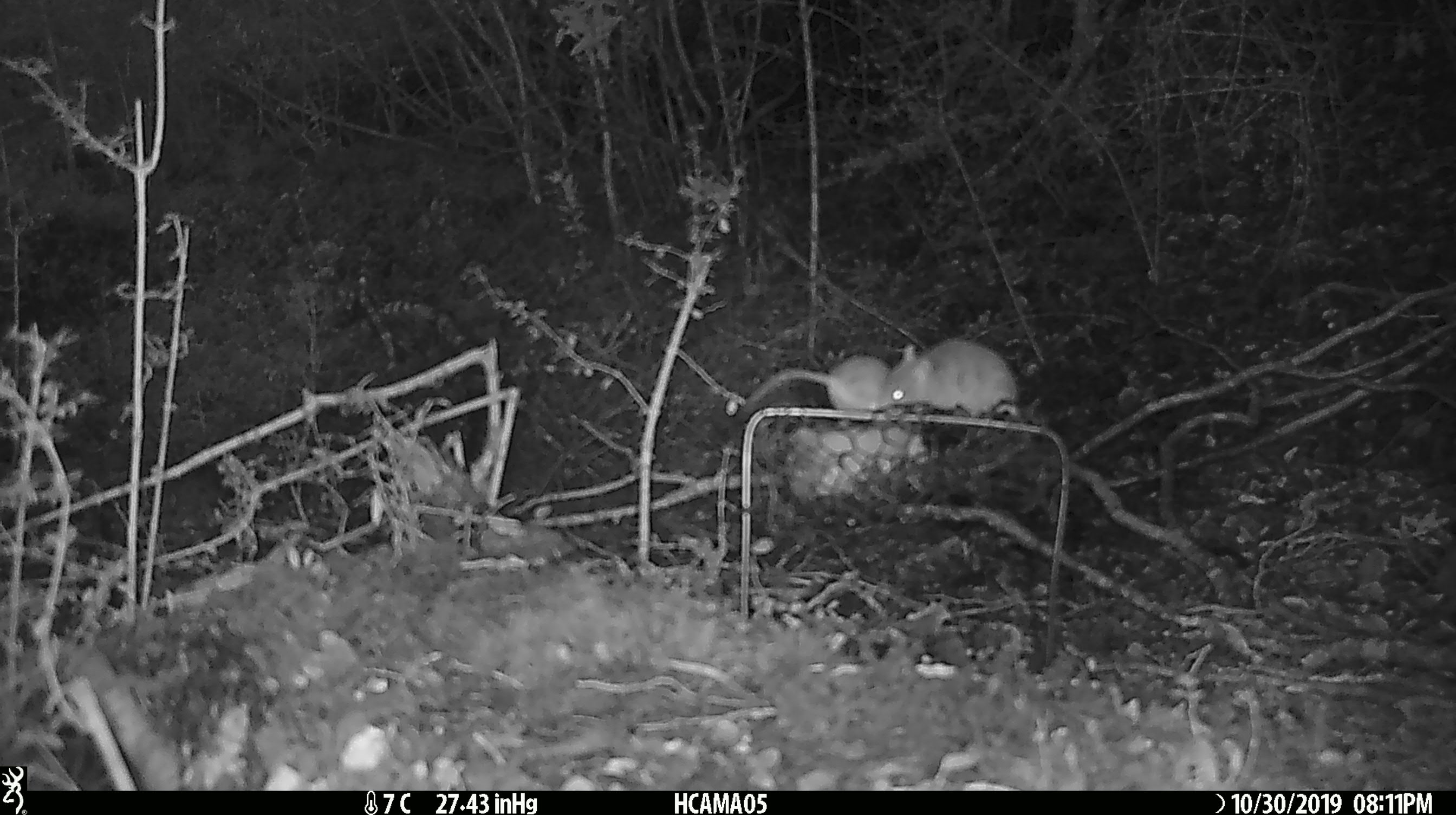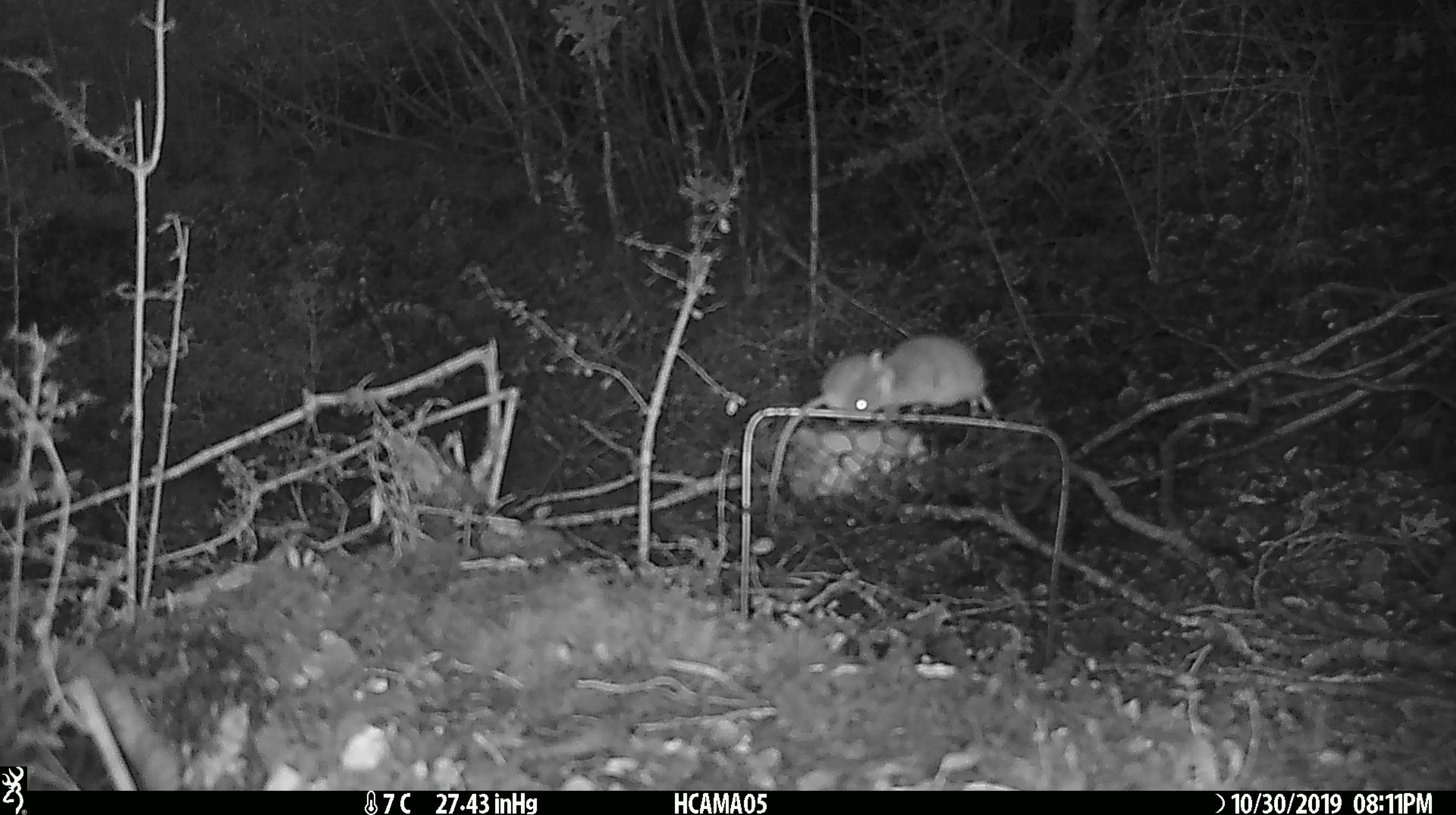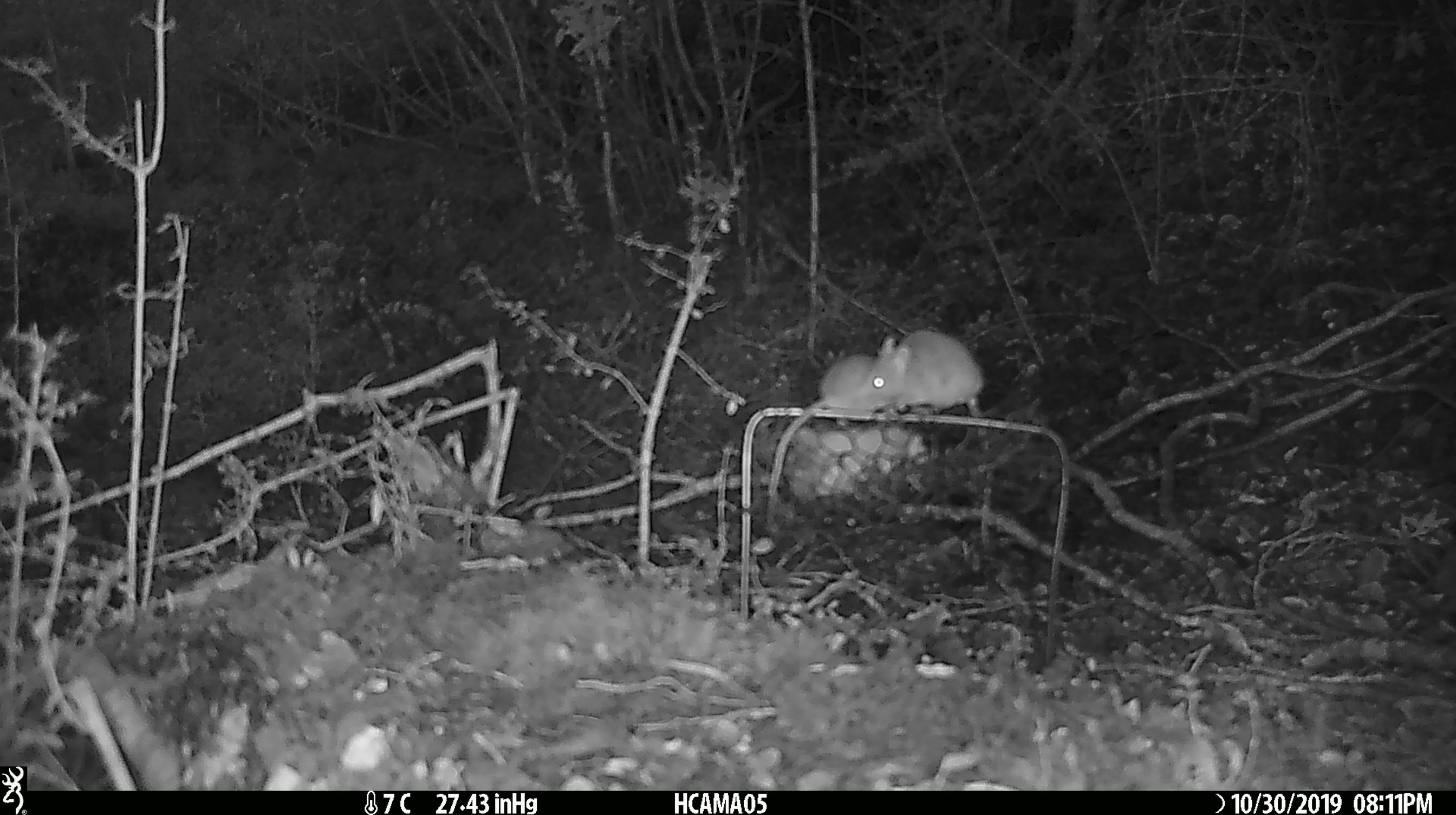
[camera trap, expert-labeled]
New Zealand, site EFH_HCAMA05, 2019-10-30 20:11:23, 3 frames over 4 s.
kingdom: Animalia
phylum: Chordata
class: Mammalia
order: Rodentia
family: Muridae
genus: Mus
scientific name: Mus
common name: mouse